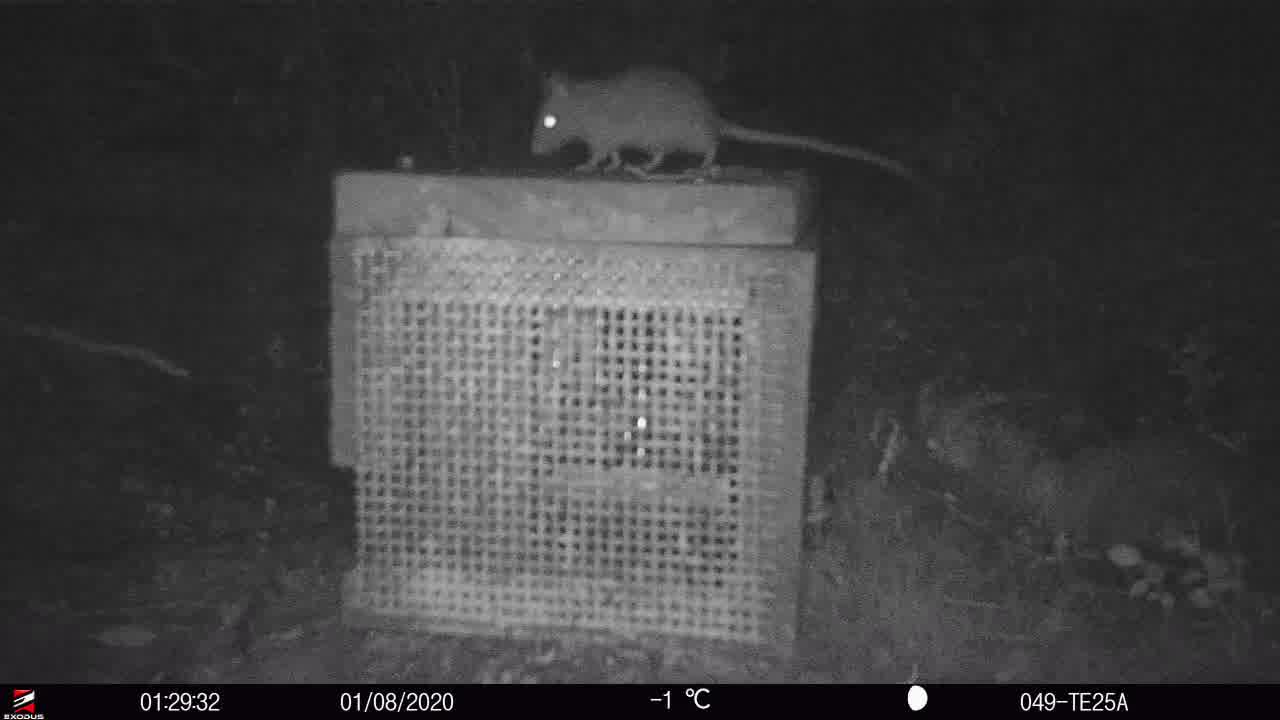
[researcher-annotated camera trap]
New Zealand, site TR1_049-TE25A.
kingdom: Animalia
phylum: Chordata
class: Mammalia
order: Rodentia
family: Muridae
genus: Rattus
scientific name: Rattus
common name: rat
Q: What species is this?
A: Rat (Rattus).